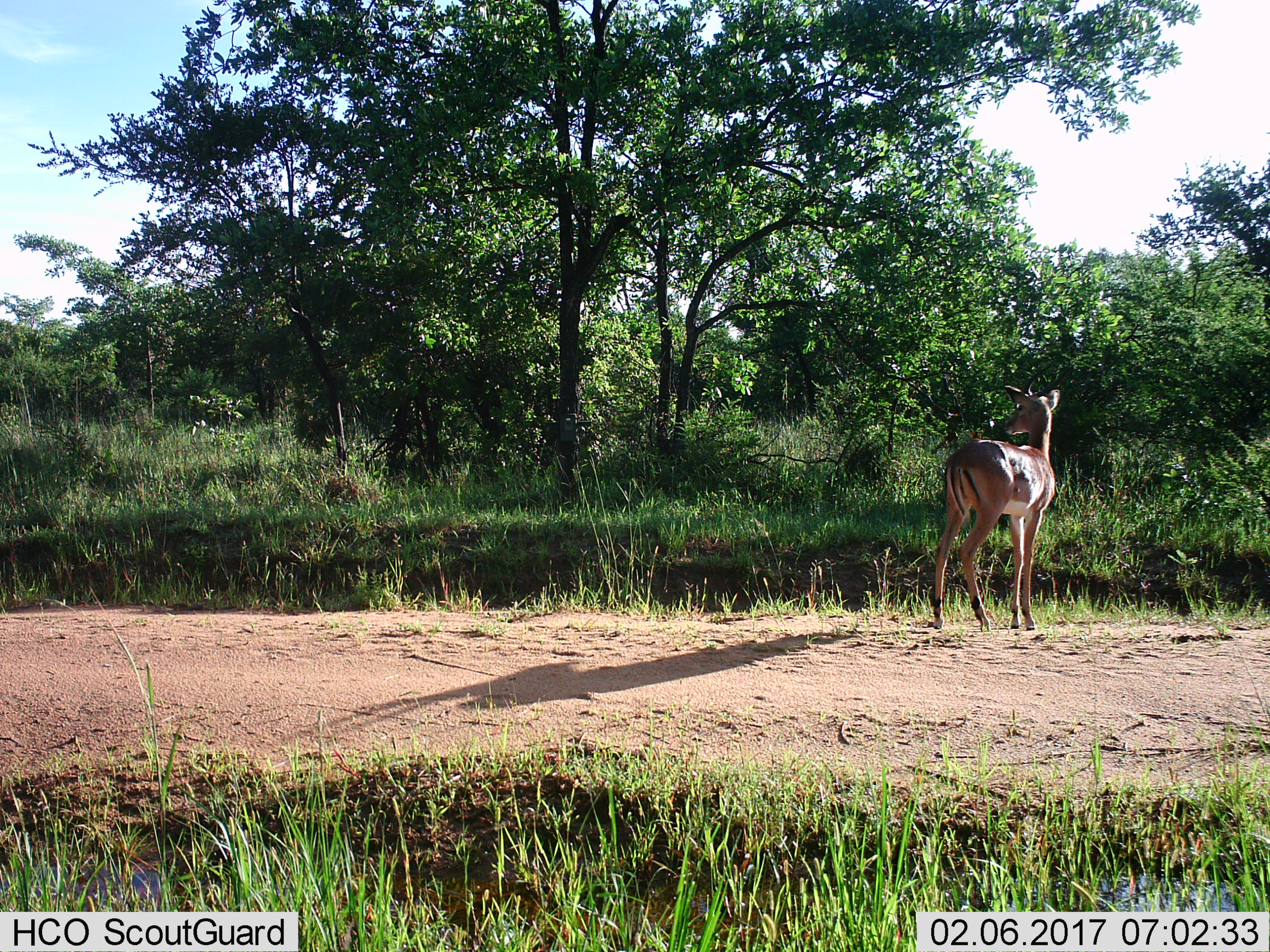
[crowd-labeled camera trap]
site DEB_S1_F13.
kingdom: Animalia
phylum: Chordata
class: Mammalia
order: Artiodactyla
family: Bovidae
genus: Aepyceros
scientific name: Aepyceros melampus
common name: impala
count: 1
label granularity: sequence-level